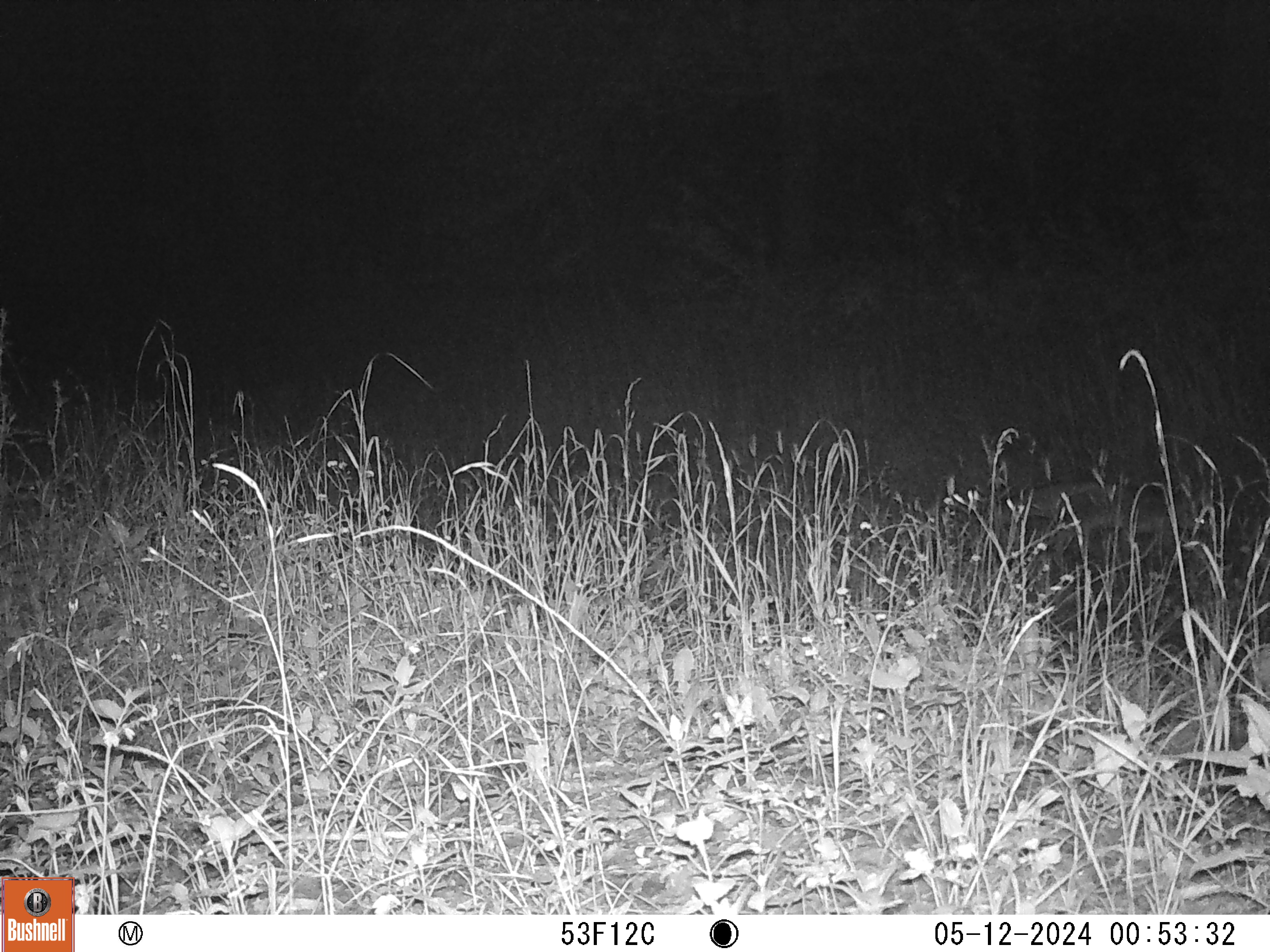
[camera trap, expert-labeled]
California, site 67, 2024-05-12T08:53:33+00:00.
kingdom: Animalia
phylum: Chordata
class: Mammalia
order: Carnivora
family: Canidae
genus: Urocyon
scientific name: Urocyon cinereoargenteus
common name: gray fox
Gray fox (Urocyon cinereoargenteus).